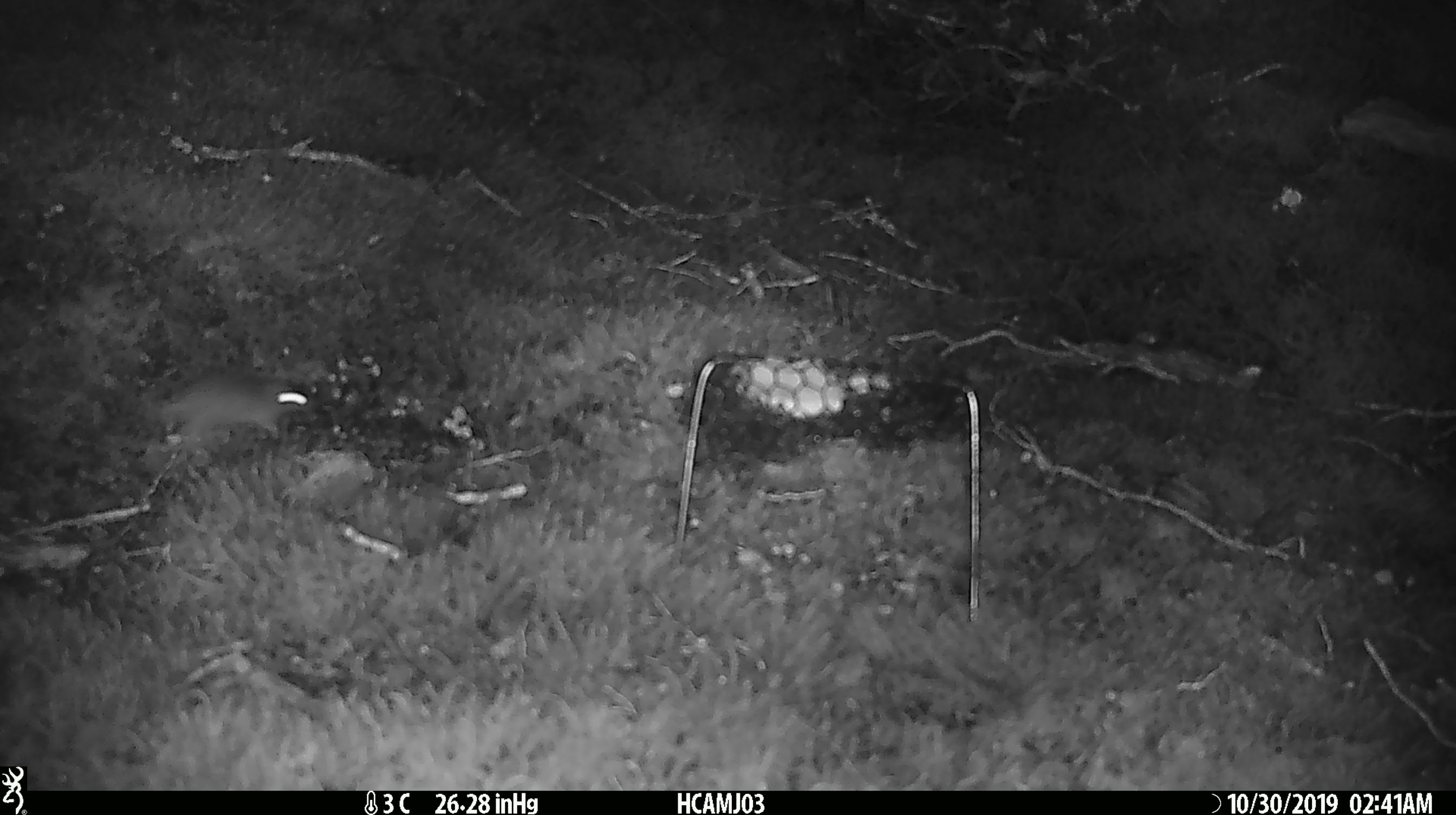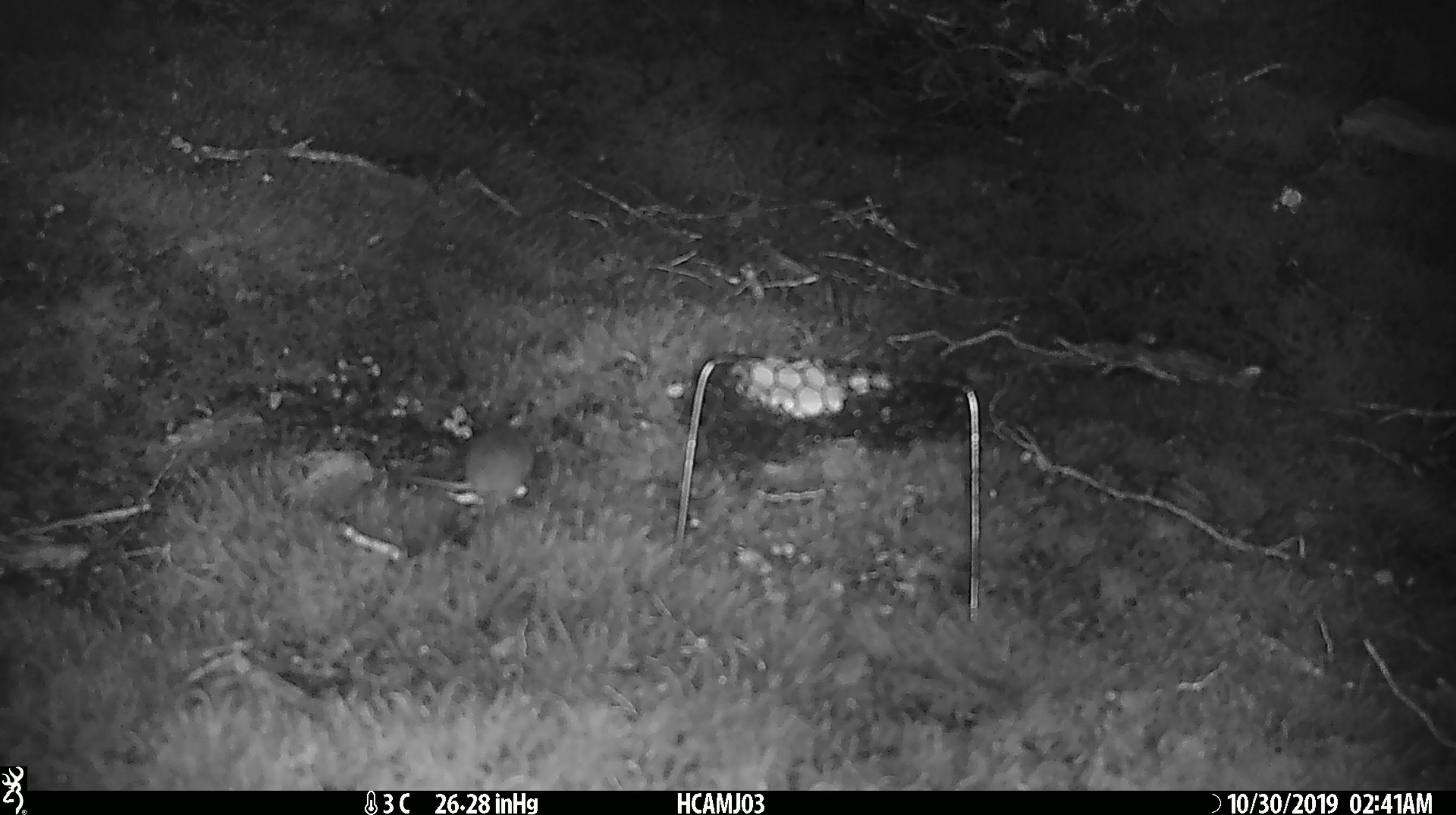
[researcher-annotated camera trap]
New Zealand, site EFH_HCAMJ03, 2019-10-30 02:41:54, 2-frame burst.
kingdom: Animalia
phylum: Chordata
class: Mammalia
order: Rodentia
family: Muridae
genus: Mus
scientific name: Mus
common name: mouse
Mouse (Mus).